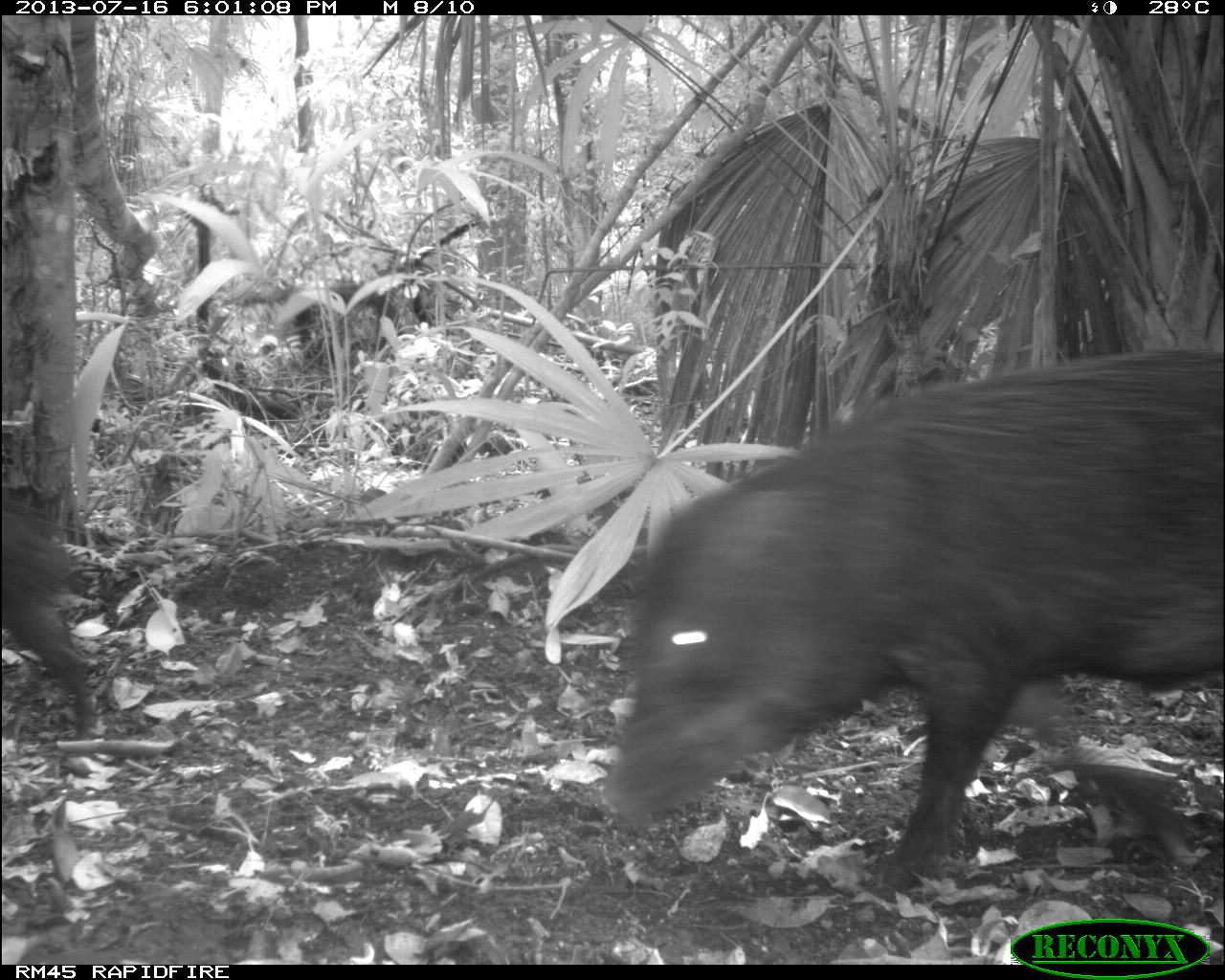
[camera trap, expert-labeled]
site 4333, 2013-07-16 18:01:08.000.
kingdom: Animalia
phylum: Chordata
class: Mammalia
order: Artiodactyla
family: Tayassuidae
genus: Tayassu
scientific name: Tayassu pecari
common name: white-lipped peccary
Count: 3.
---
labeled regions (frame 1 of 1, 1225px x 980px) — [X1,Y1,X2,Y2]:
tayassu pecari: [602,344,1225,893]